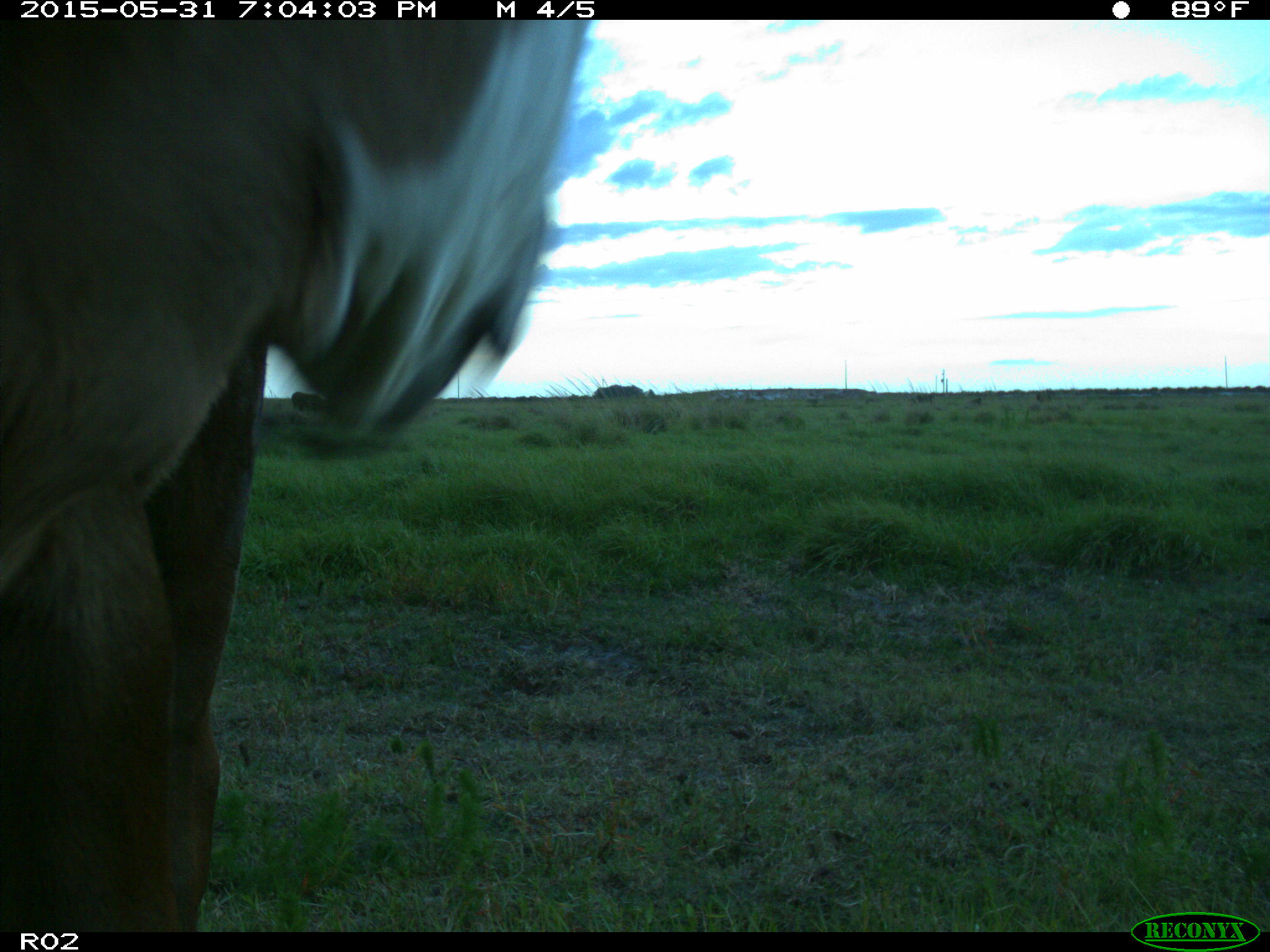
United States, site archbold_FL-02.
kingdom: Animalia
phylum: Chordata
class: Mammalia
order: Artiodactyla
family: Bovidae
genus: Bos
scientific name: Bos taurus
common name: domestic cow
Bos taurus (domestic cow).